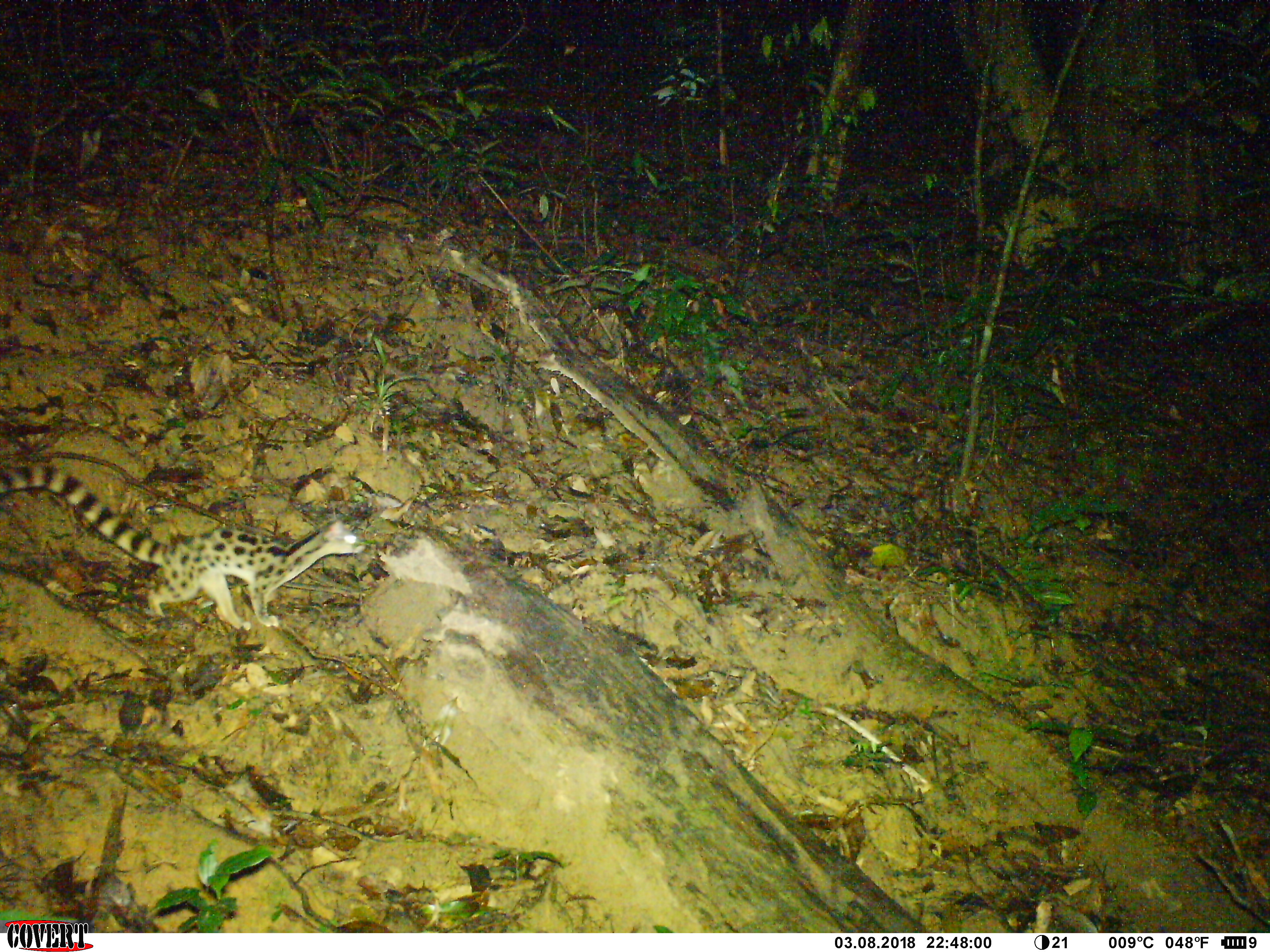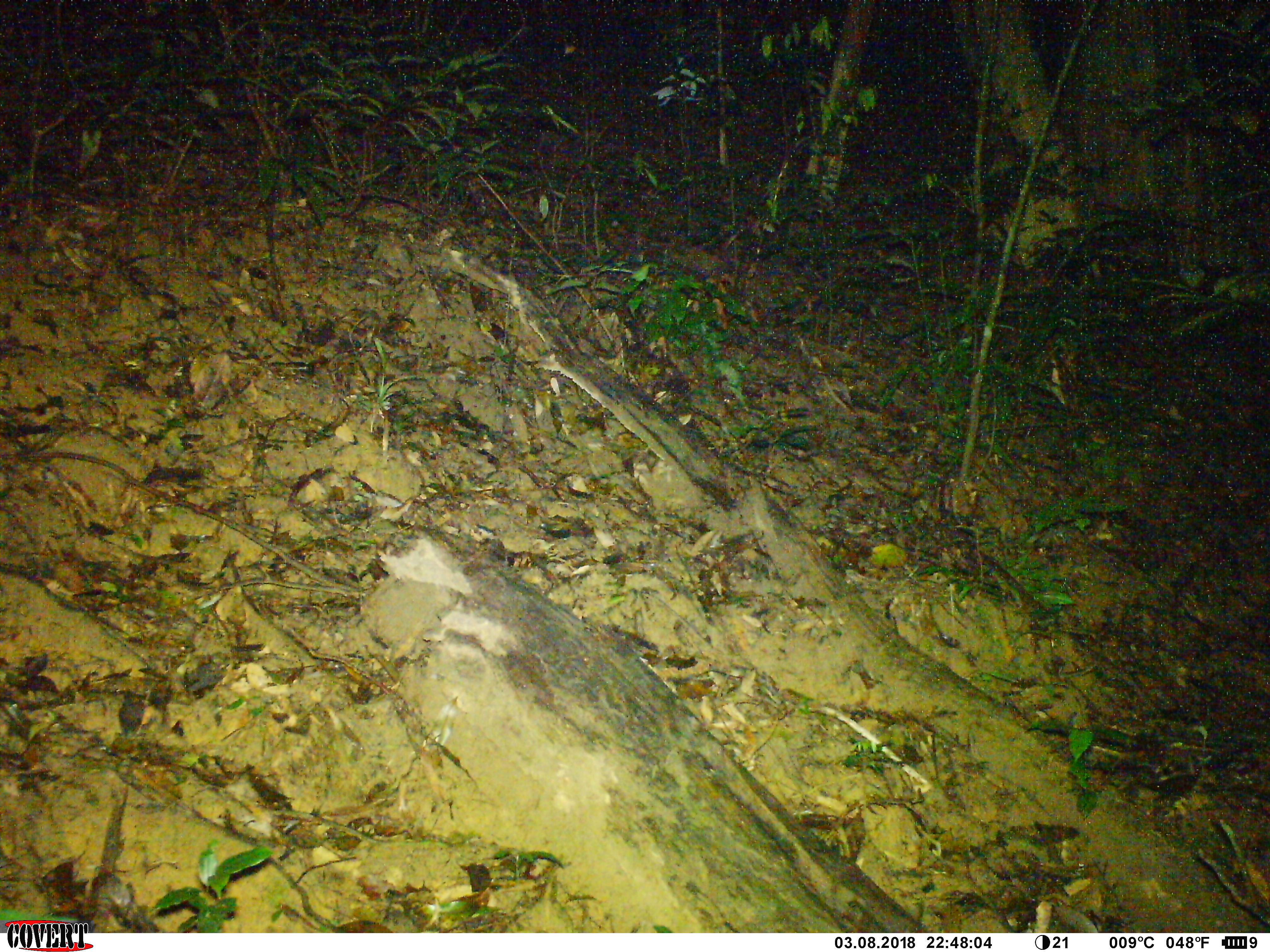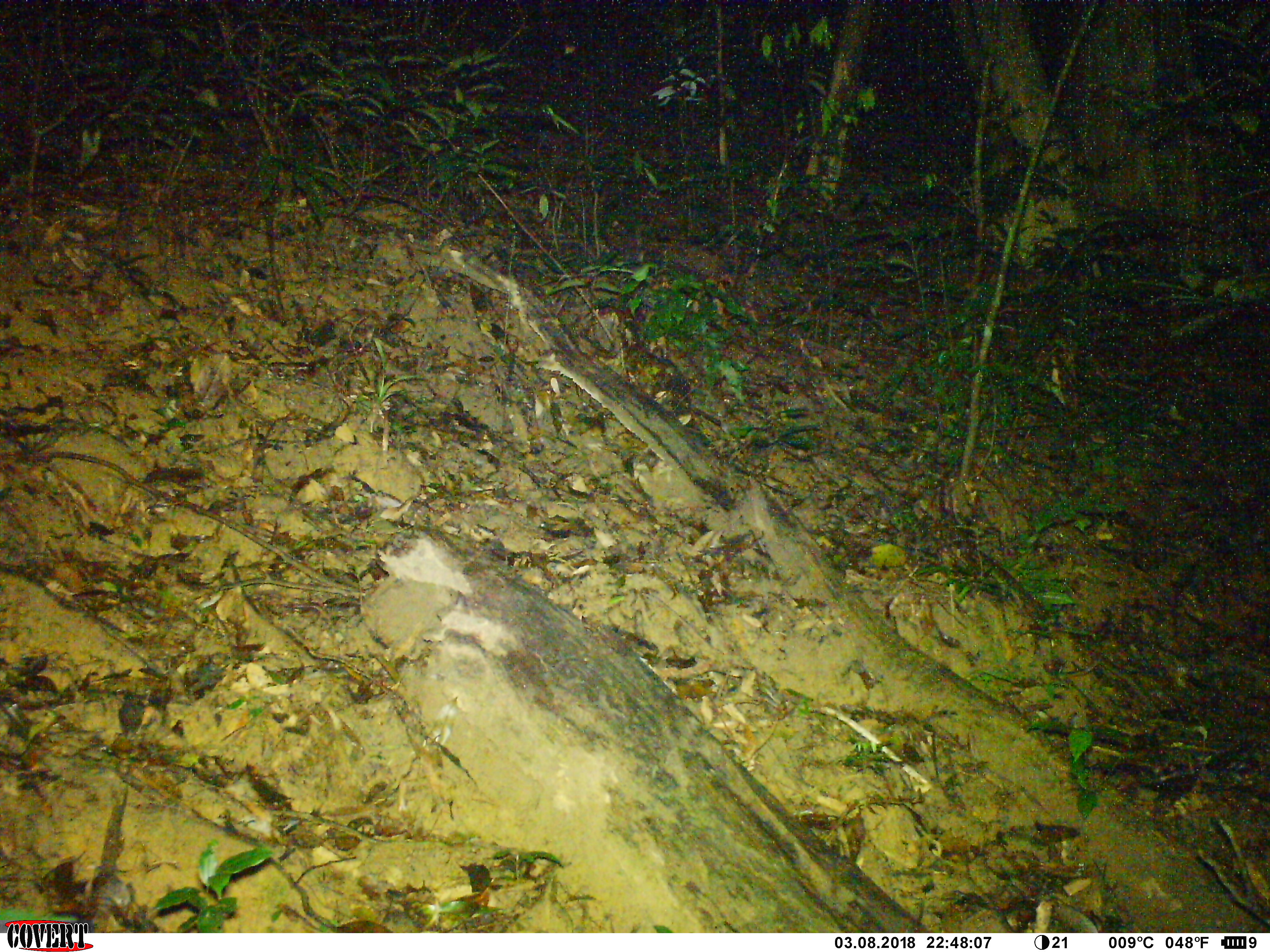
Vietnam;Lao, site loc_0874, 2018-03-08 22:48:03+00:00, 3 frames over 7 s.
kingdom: Animalia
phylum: Chordata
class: Mammalia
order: Carnivora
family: Prionodontidae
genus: Prionodon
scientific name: Prionodon pardicolor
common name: spotted linsang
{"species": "spotted linsang (Prionodon pardicolor)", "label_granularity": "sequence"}